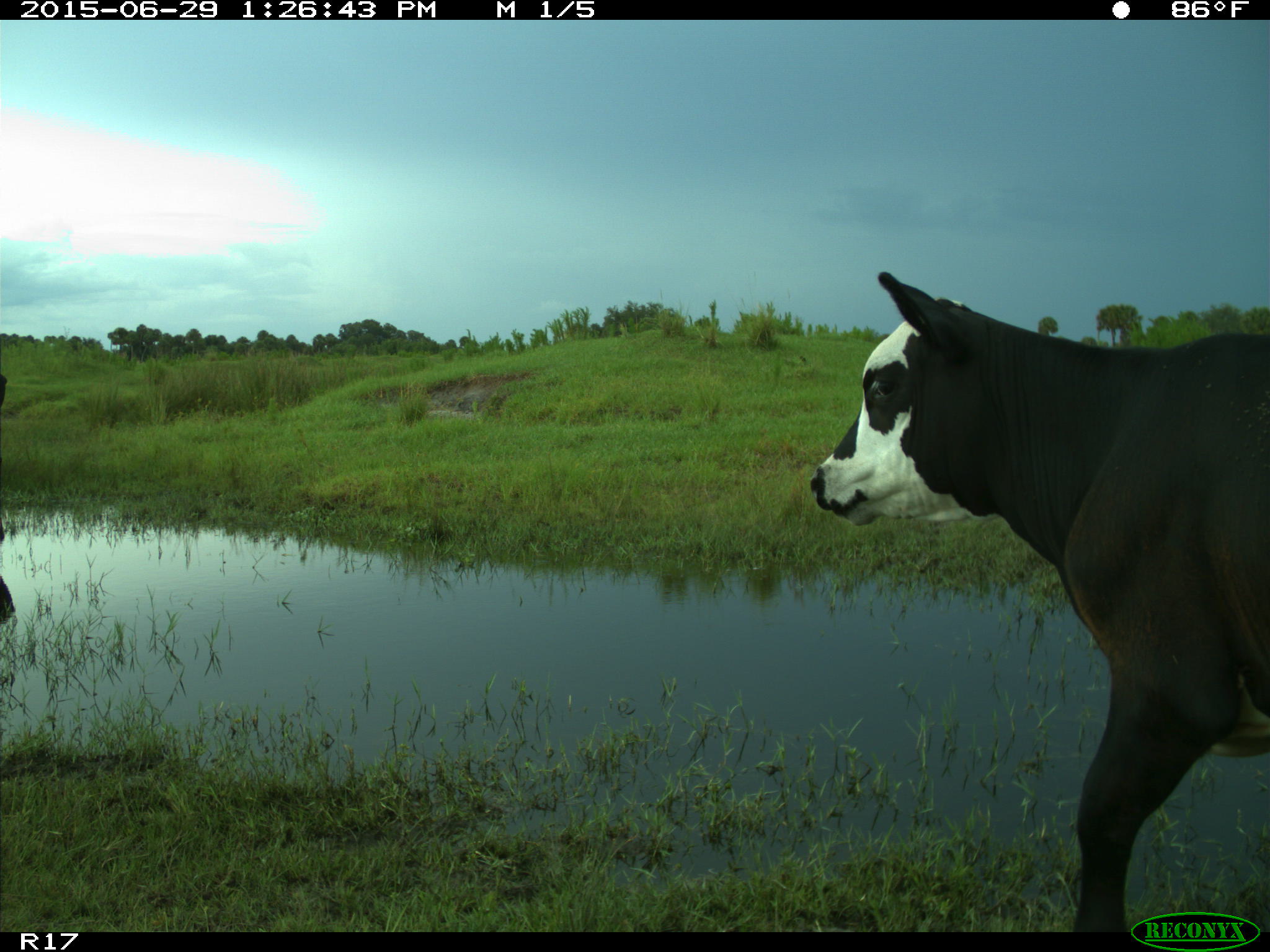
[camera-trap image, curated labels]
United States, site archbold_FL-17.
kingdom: Animalia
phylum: Chordata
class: Mammalia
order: Artiodactyla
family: Bovidae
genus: Bos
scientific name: Bos taurus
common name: domestic cow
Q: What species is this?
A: Bos taurus (domestic cow).